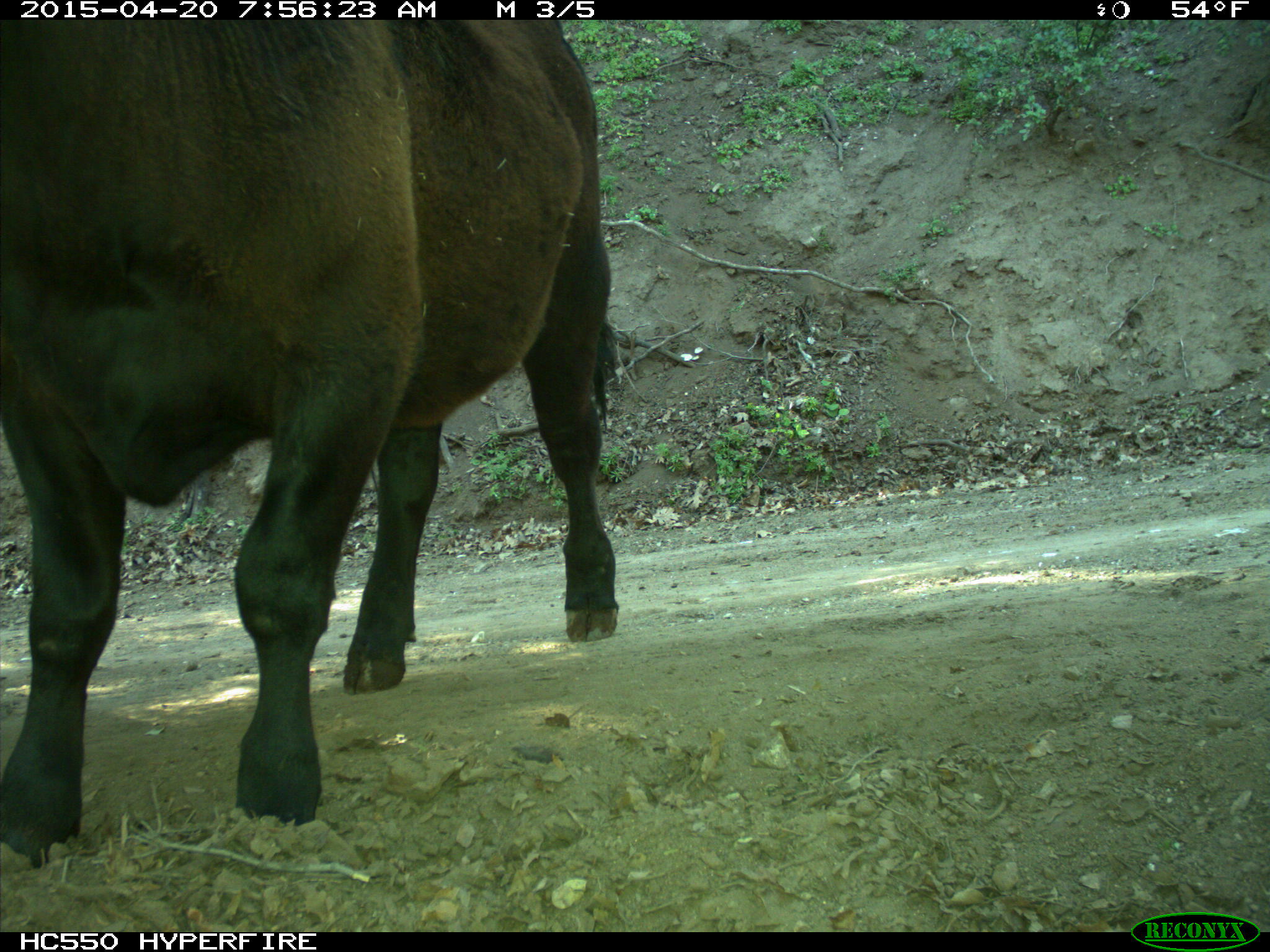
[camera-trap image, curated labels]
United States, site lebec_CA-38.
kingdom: Animalia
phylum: Chordata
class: Mammalia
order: Artiodactyla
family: Bovidae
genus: Bos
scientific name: Bos taurus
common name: domestic cow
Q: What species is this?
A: Bos taurus (domestic cow).